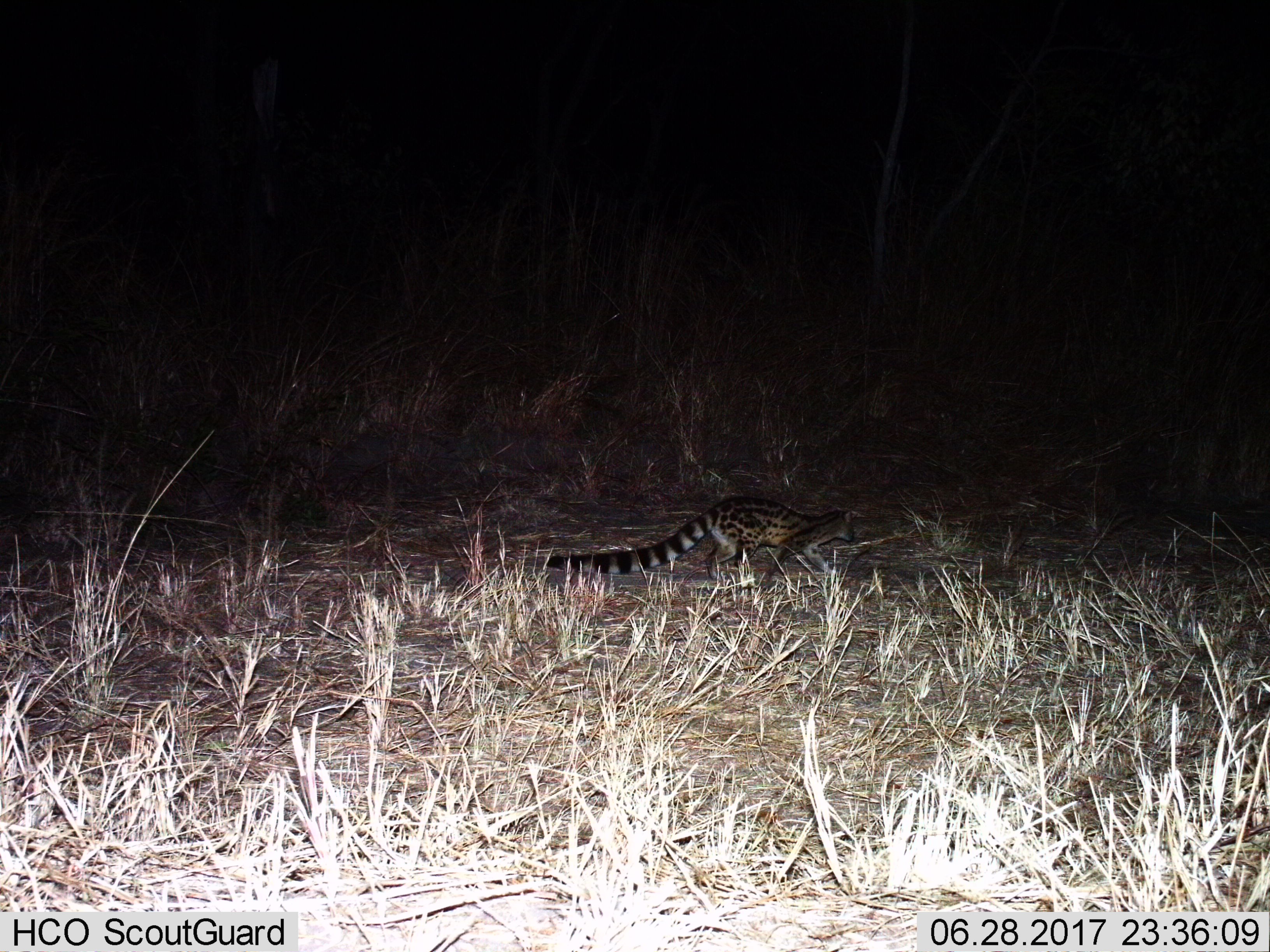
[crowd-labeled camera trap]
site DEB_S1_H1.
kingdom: Animalia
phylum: Chordata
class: Mammalia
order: Carnivora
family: Viverridae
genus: Genetta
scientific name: Genetta genetta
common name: small-spotted genet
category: genetcommonsmallspotted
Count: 1.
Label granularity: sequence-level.